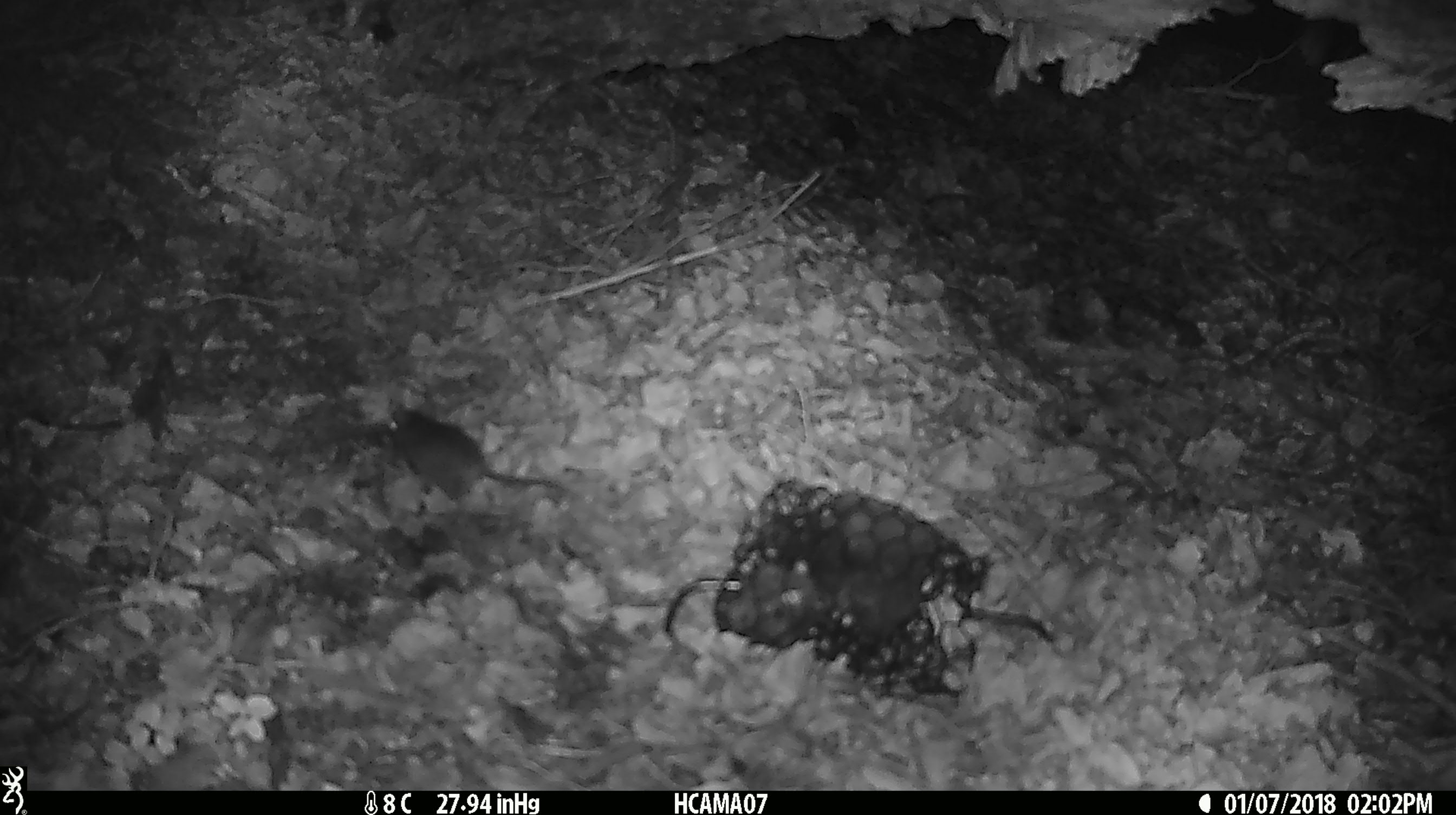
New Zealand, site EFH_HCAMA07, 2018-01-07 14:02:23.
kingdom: Animalia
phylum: Chordata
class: Mammalia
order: Rodentia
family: Muridae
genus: Mus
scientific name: Mus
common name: mouse